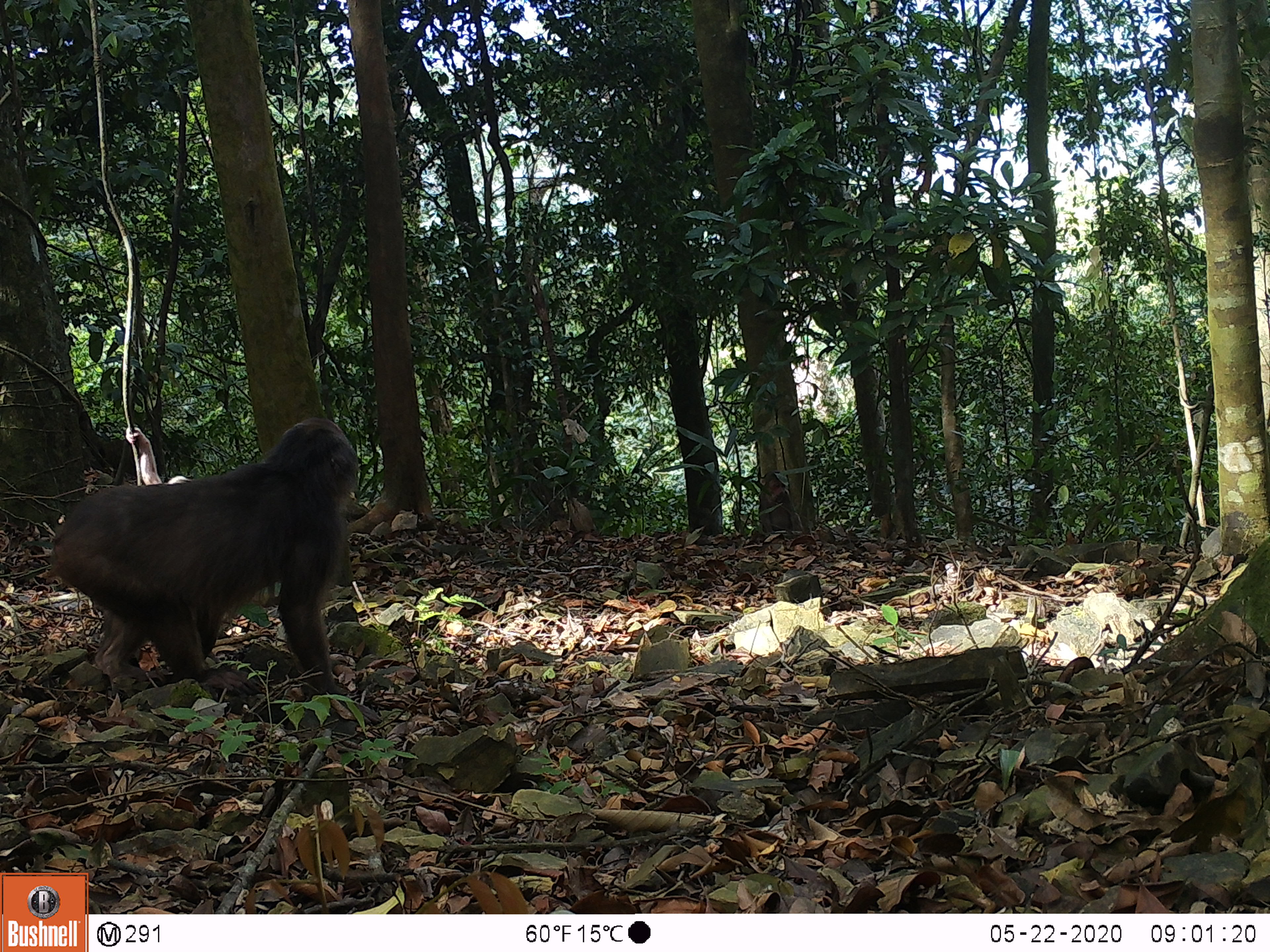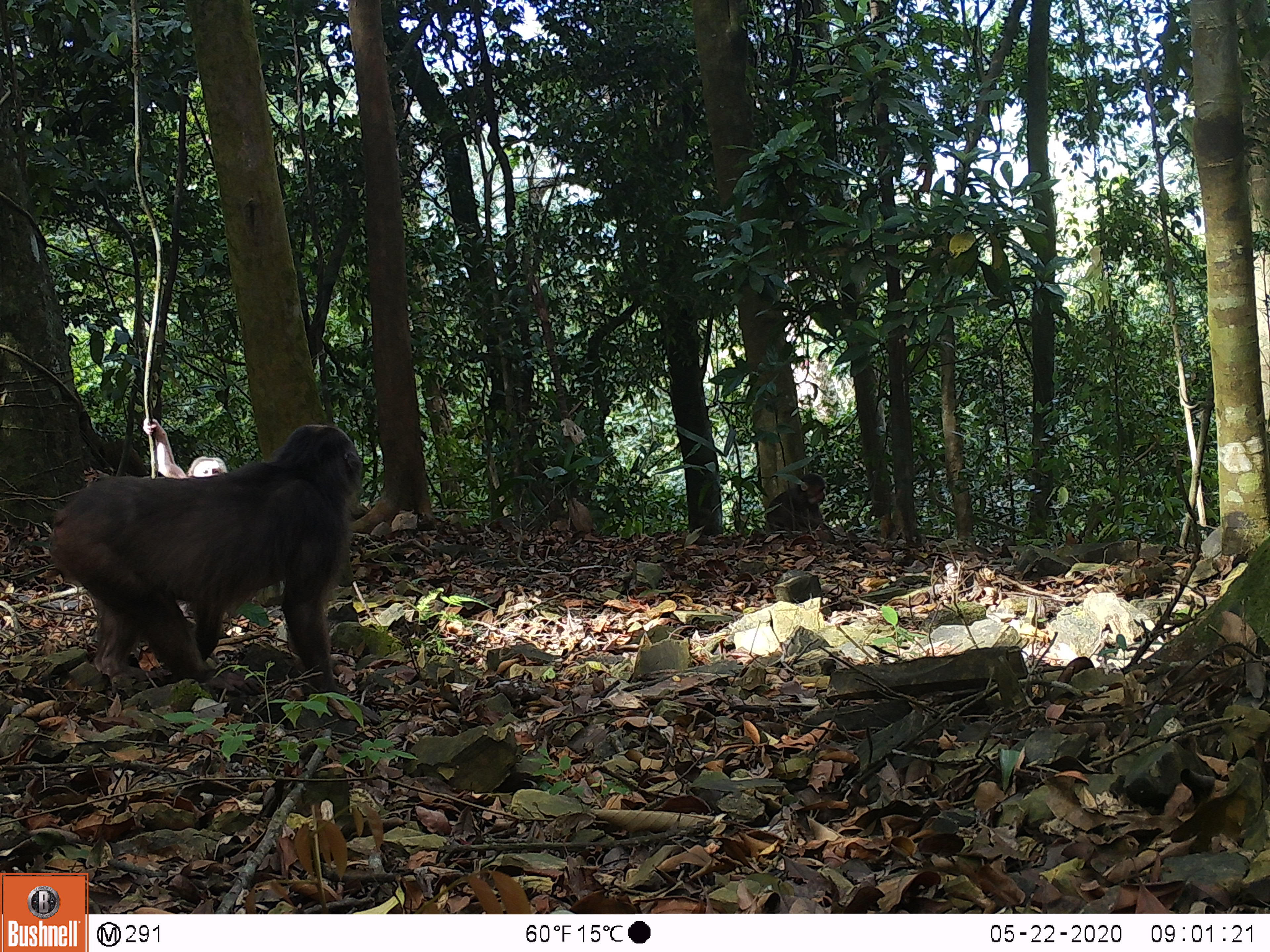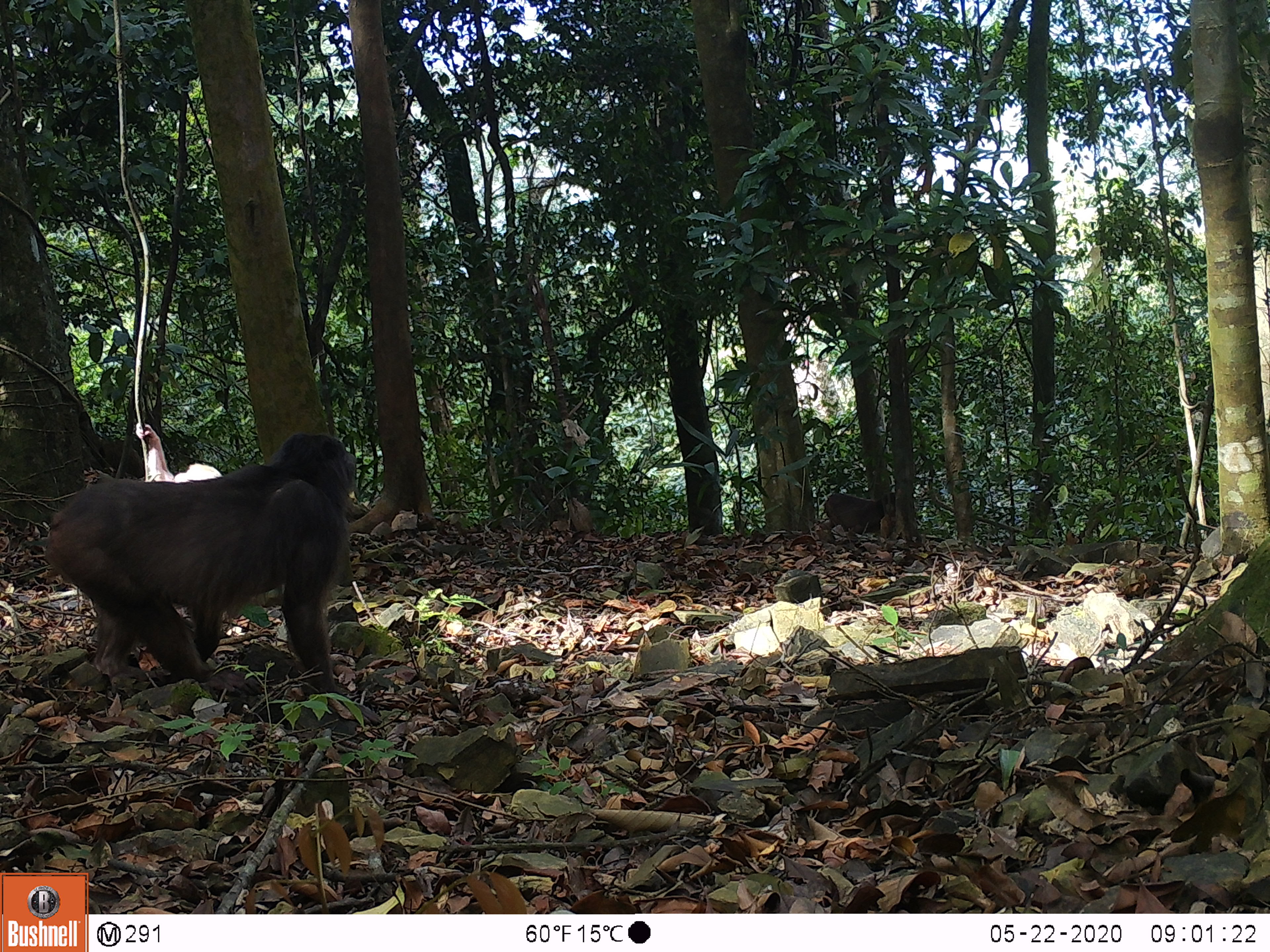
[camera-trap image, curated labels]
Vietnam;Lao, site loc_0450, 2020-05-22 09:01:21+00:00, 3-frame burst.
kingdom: Animalia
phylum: Chordata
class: Mammalia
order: Primates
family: Cercopithecidae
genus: Macaca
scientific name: Macaca arctoides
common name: stump-tailed macaque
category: stump tailed macaque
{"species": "stump tailed macaque (stump-tailed macaque) (Macaca arctoides)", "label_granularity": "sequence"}